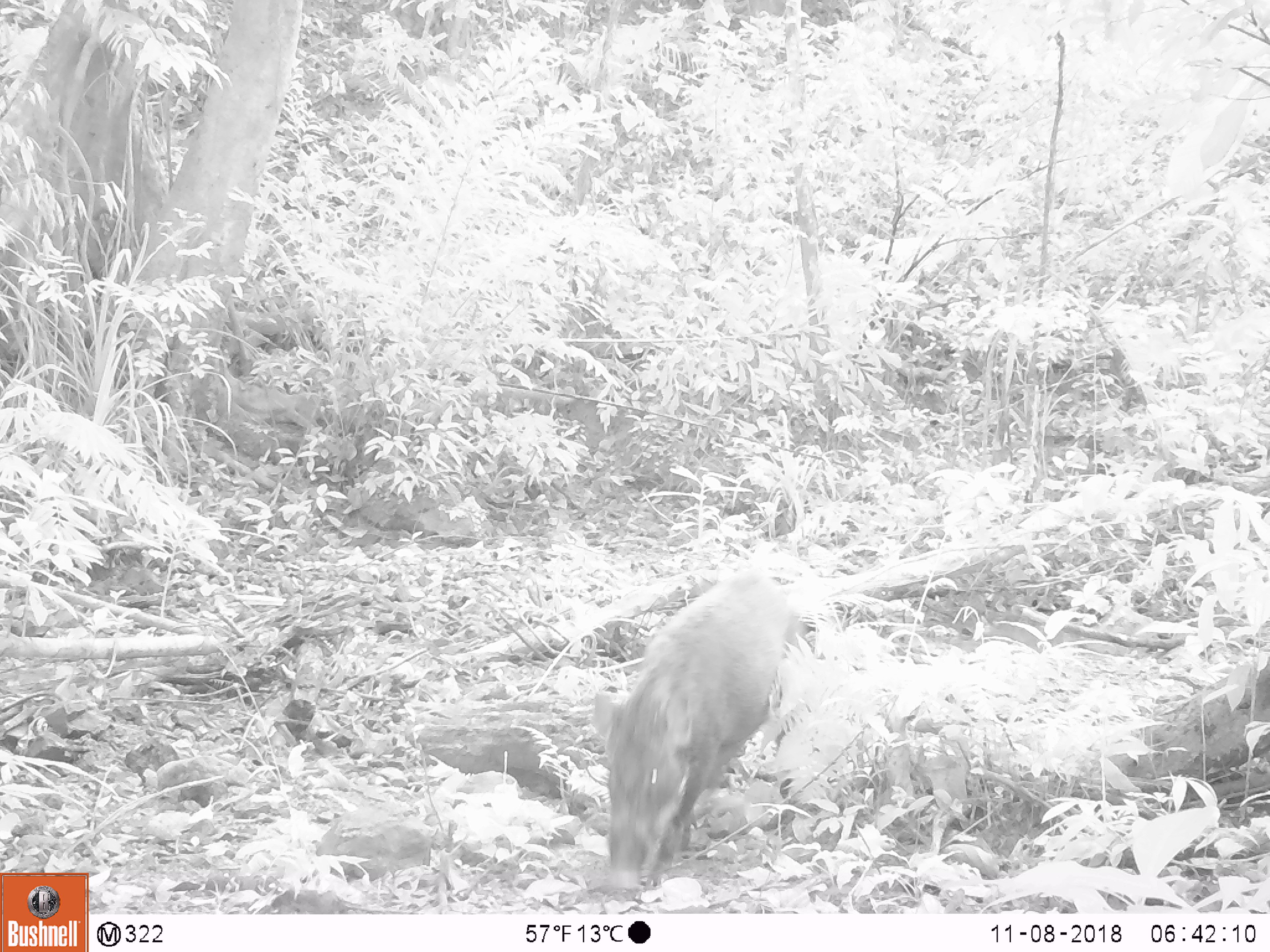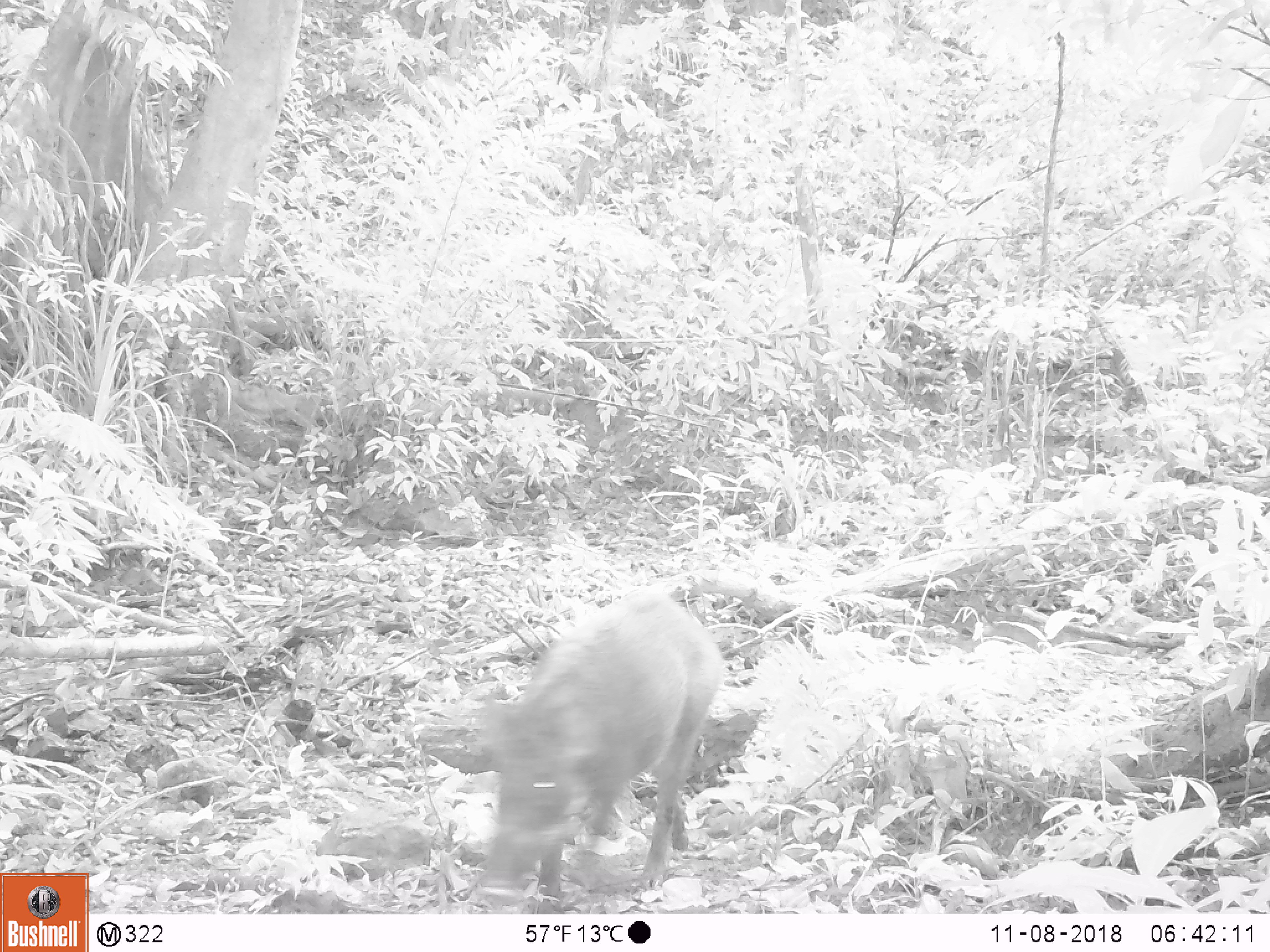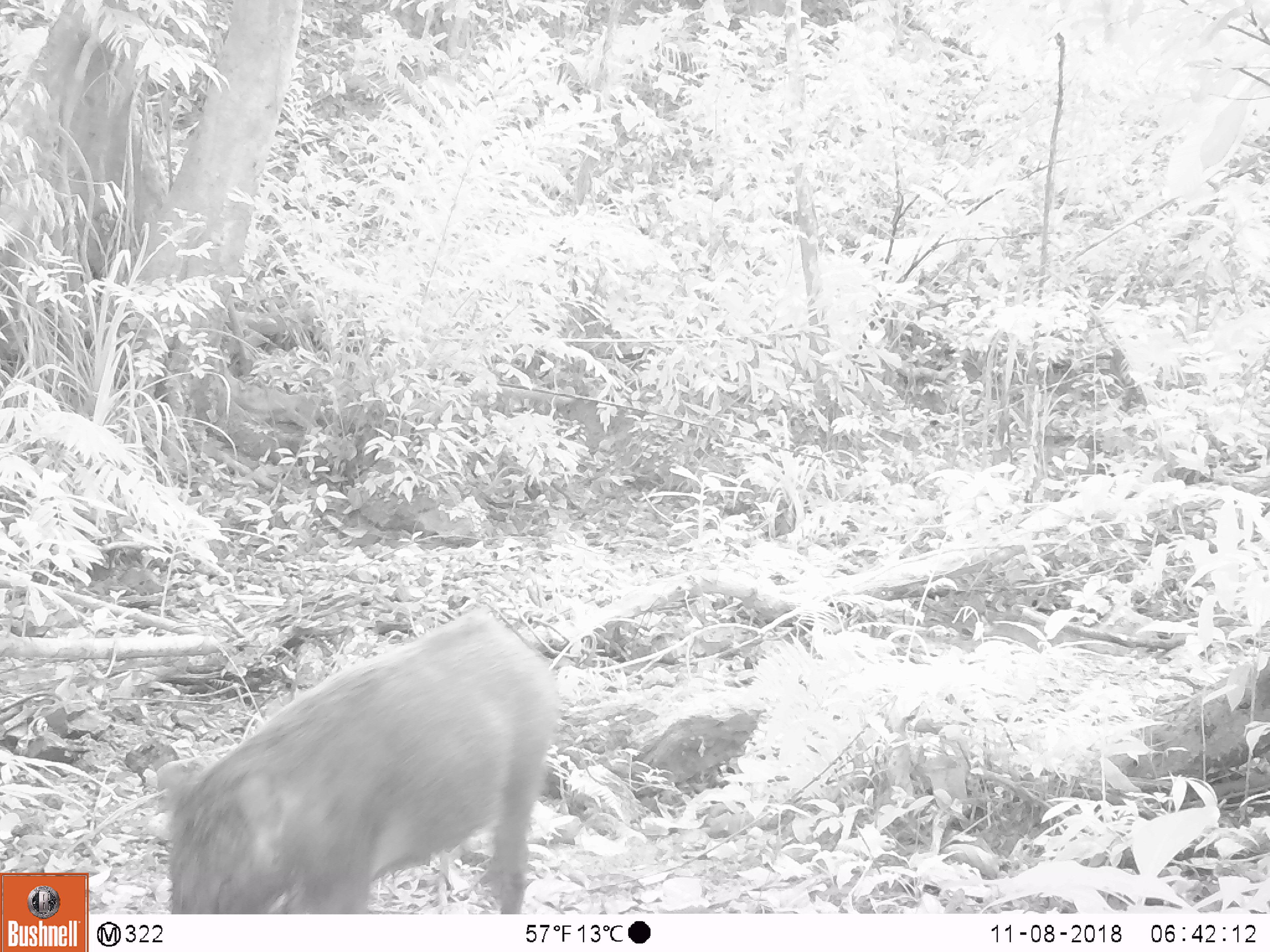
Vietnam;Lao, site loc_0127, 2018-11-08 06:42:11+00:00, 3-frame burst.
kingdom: Animalia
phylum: Chordata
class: Mammalia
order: Artiodactyla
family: Suidae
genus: Sus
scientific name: Sus scrofa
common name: eurasian wild pig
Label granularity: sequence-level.